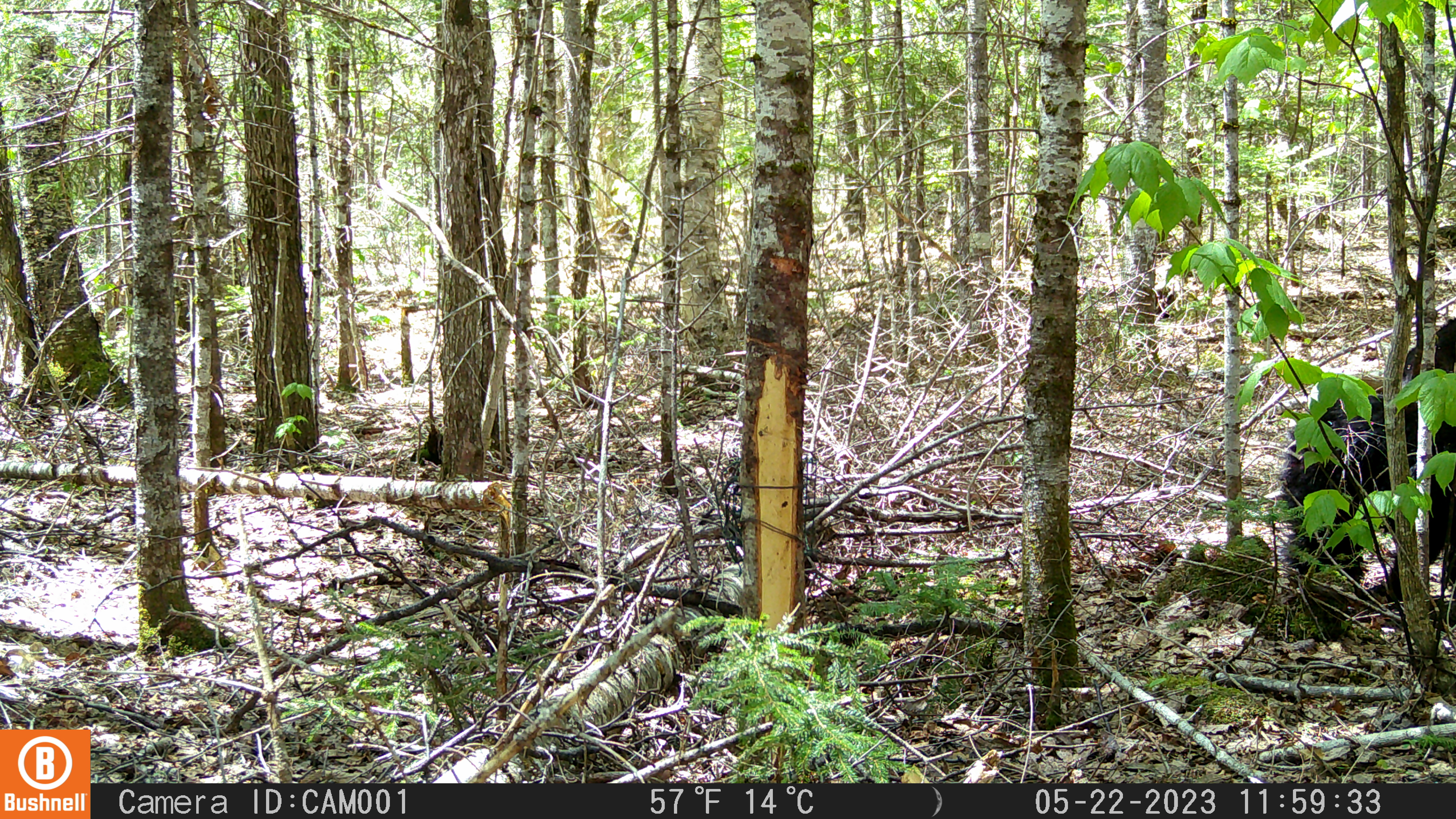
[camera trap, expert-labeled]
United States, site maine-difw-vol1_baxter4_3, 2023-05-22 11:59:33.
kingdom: Animalia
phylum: Chordata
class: Mammalia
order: Carnivora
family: Ursidae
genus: Ursus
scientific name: Ursus americanus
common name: black bear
Black bear (Ursus americanus).